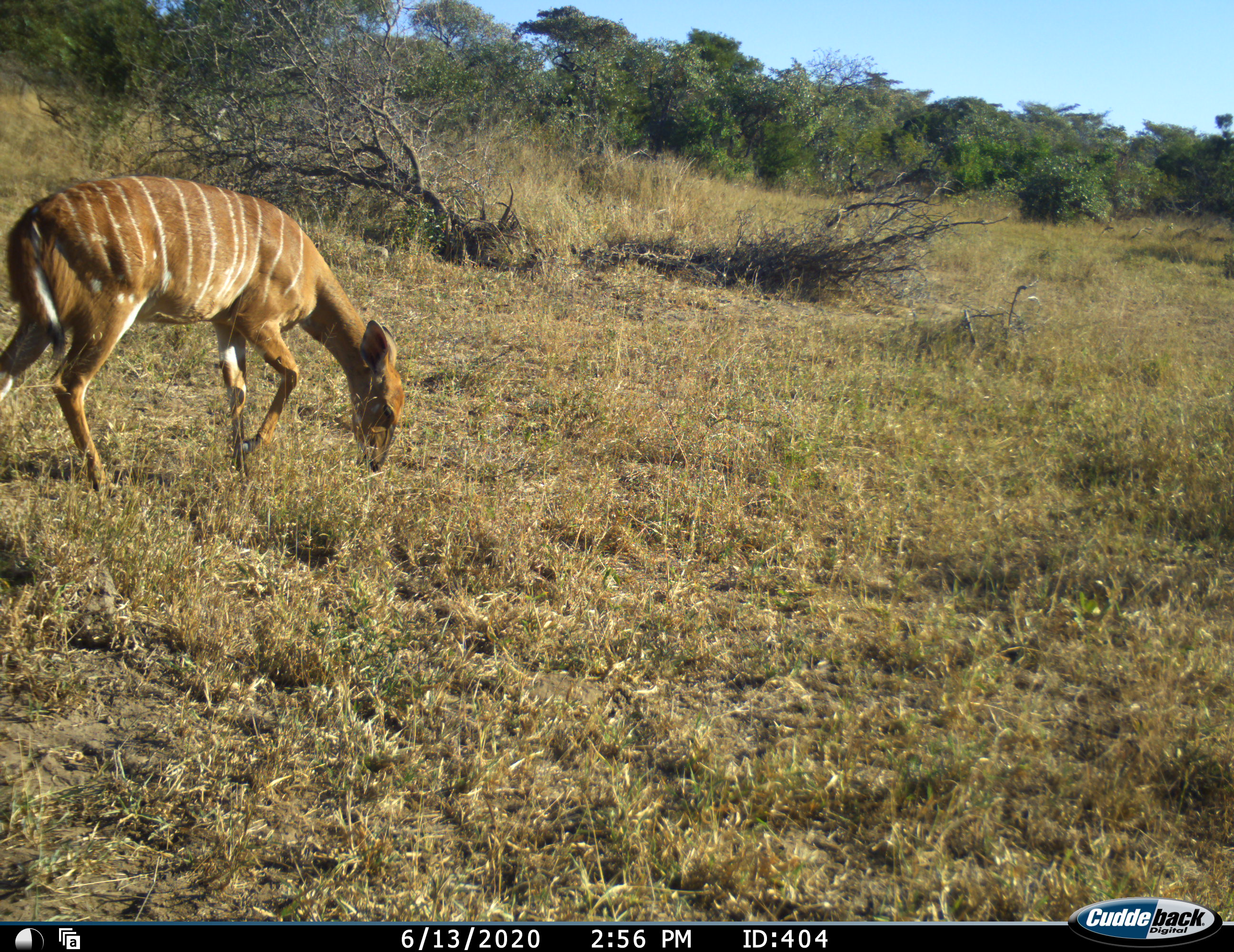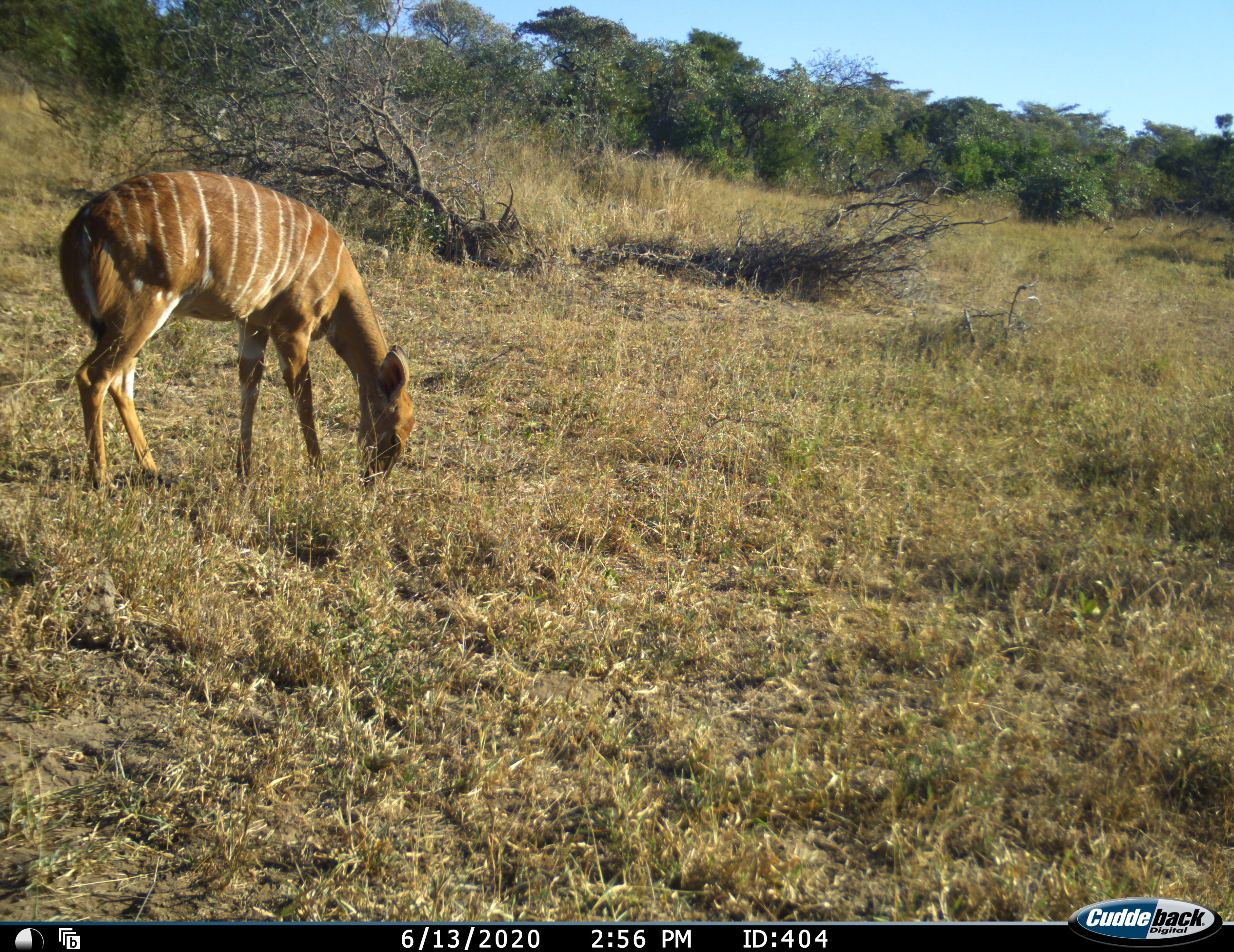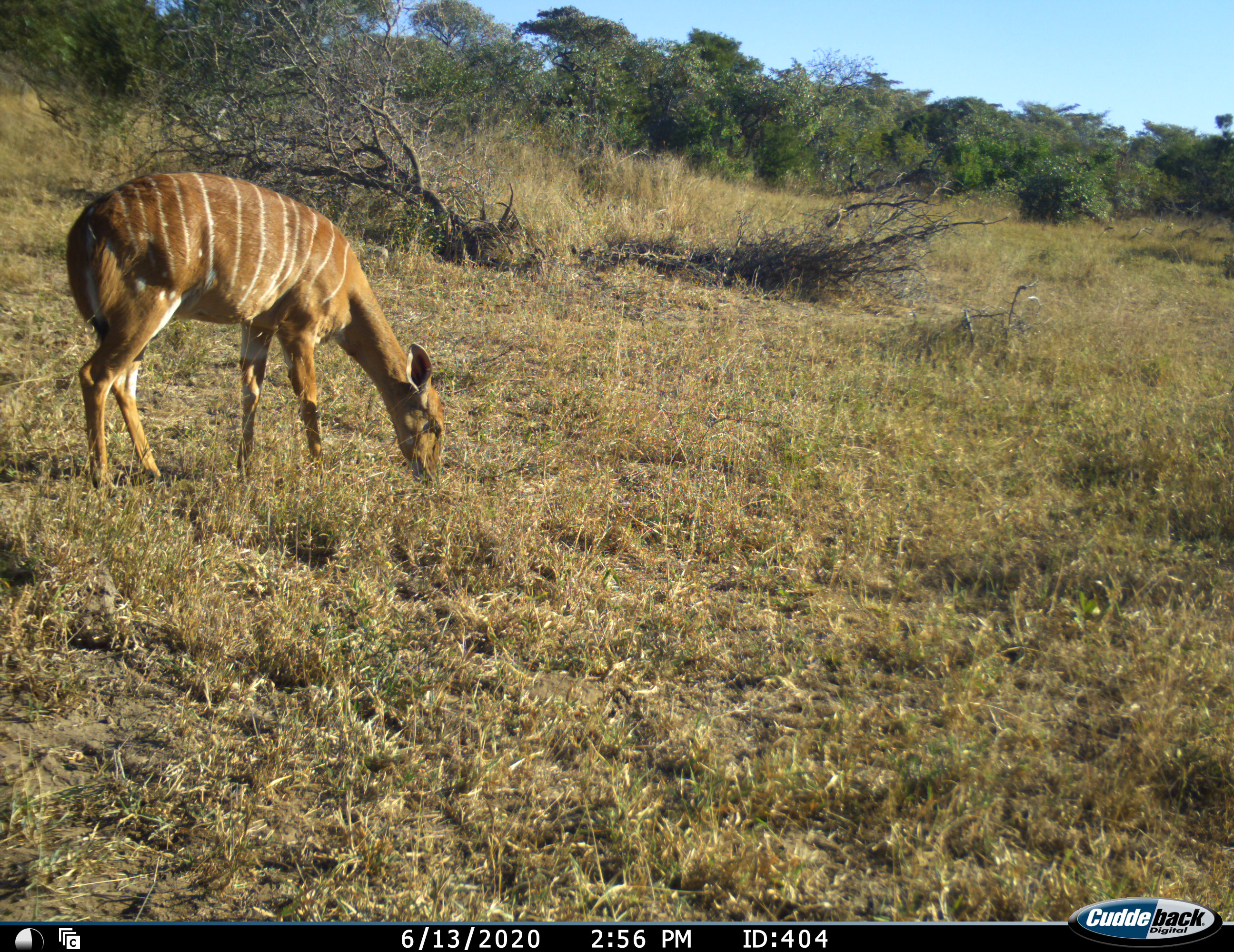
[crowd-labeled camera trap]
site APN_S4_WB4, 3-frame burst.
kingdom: Animalia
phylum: Chordata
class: Mammalia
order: Artiodactyla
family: Bovidae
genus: Tragelaphus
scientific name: Tragelaphus angasii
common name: nyala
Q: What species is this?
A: Nyala (Tragelaphus angasii).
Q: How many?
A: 1.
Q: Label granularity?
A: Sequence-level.